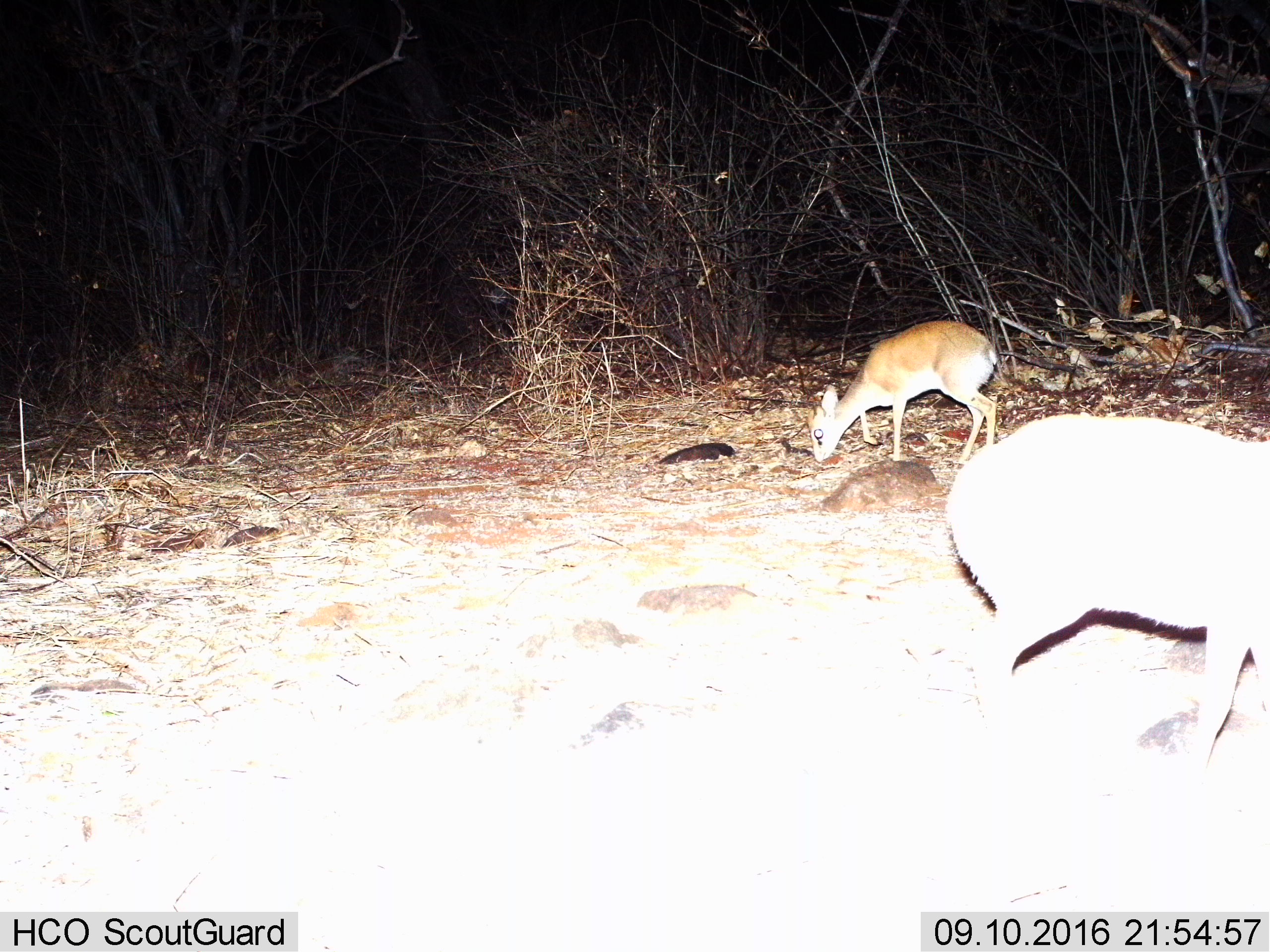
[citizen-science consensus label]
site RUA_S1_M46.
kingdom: Animalia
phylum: Chordata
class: Mammalia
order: Artiodactyla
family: Bovidae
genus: Madoqua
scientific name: Madoqua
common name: dik-dik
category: dikdik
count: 2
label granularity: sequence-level